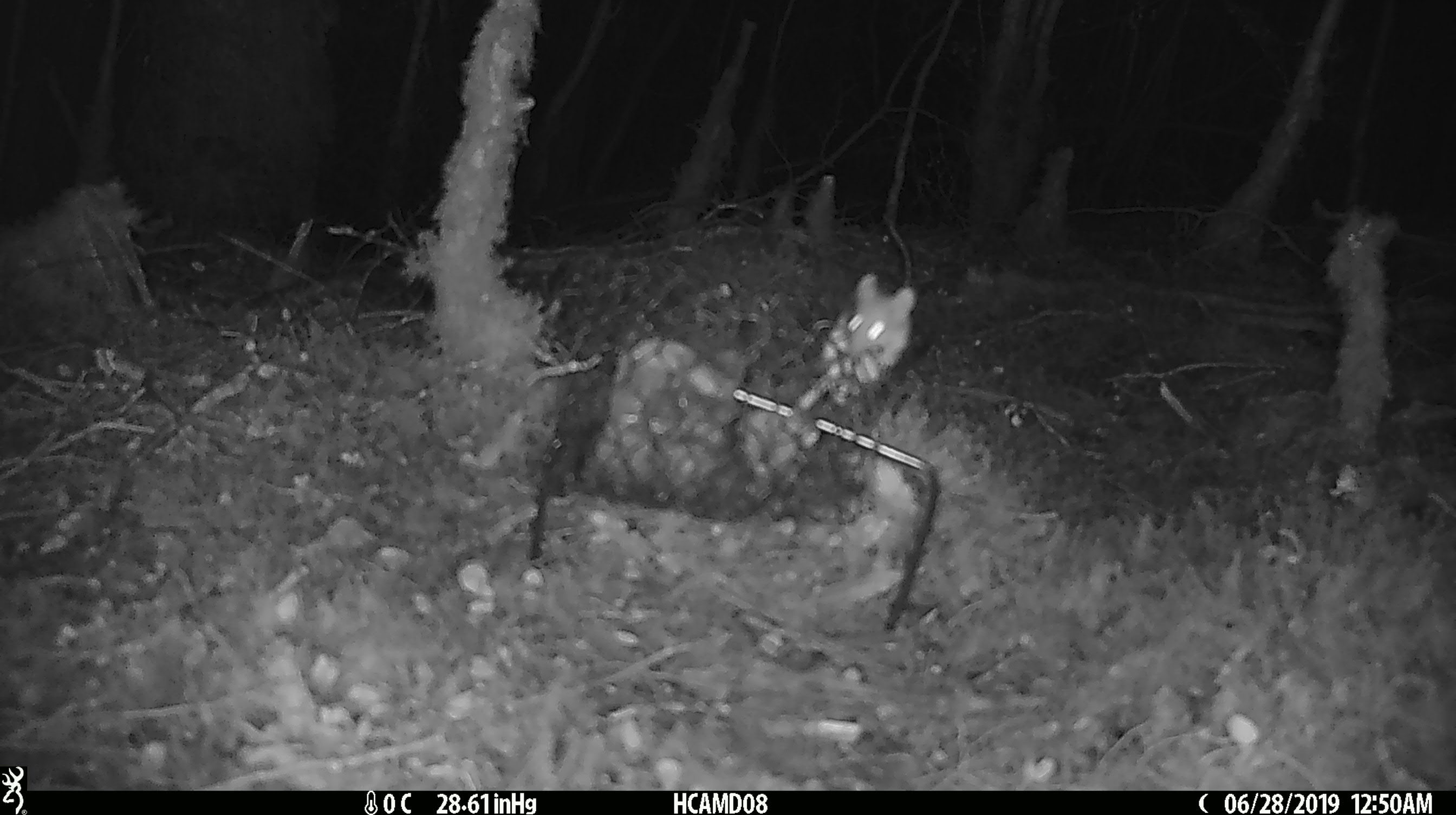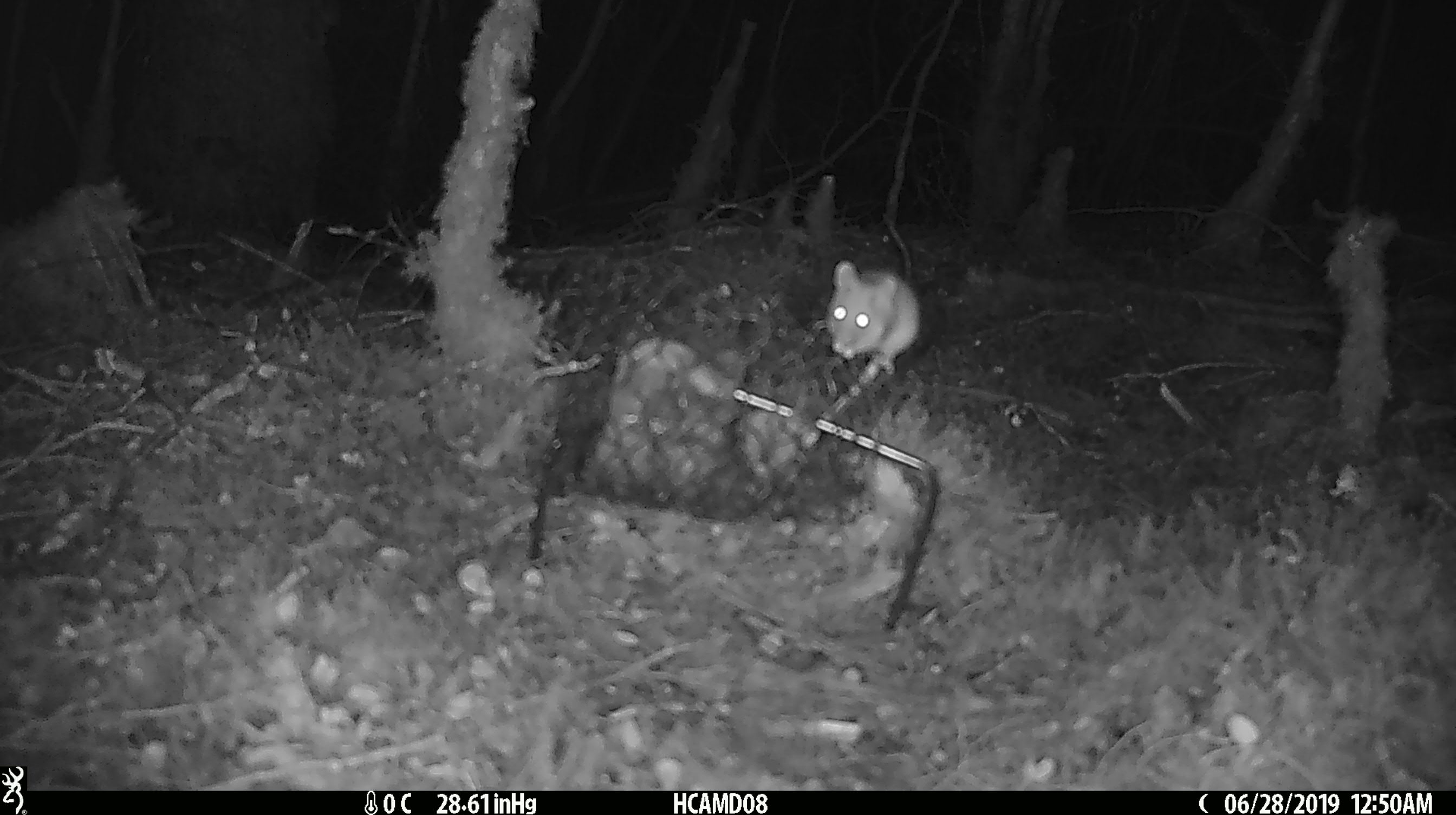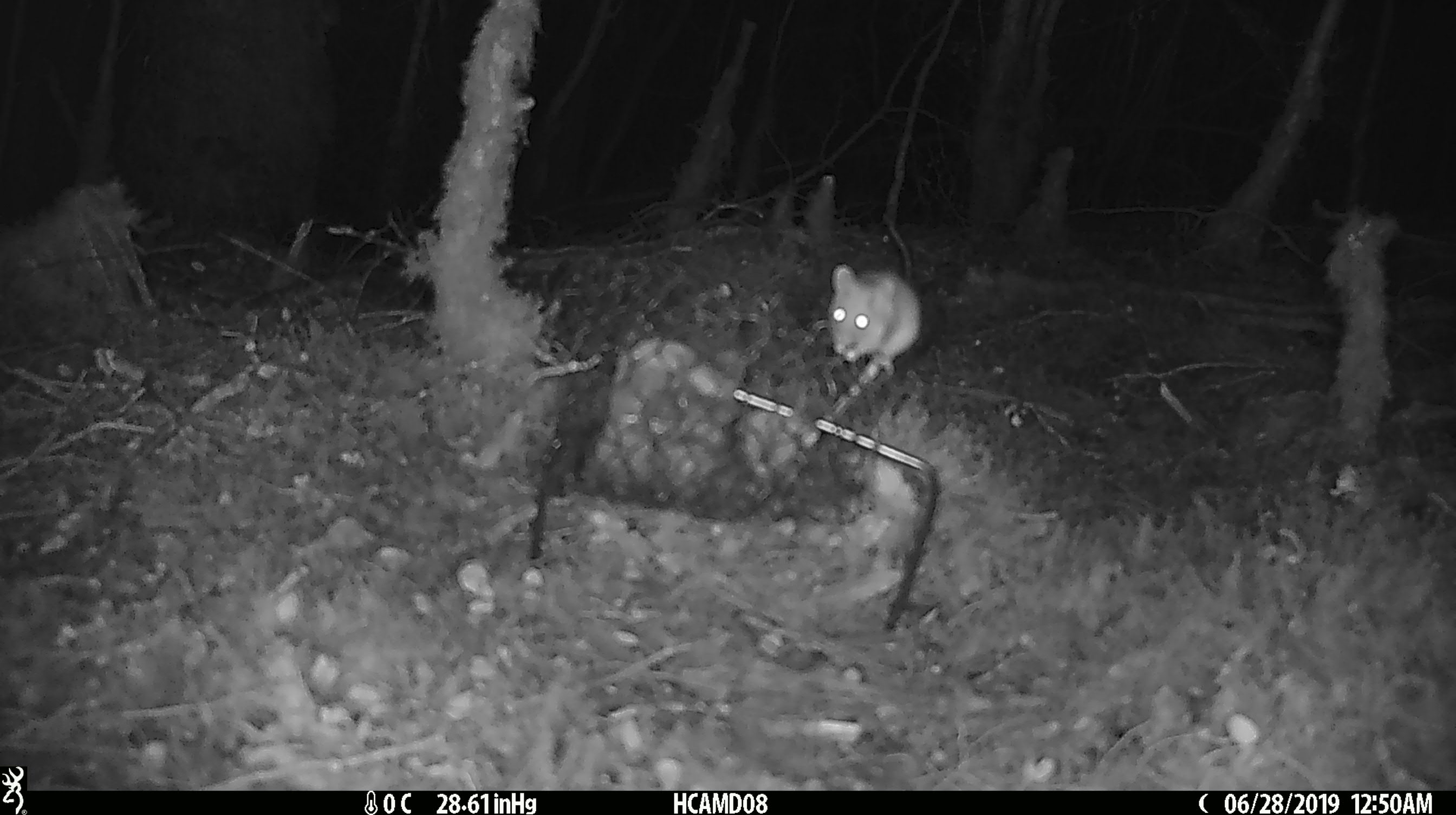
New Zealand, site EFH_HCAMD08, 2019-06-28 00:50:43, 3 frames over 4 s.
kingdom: Animalia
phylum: Chordata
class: Mammalia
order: Rodentia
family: Muridae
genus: Mus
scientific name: Mus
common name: mouse